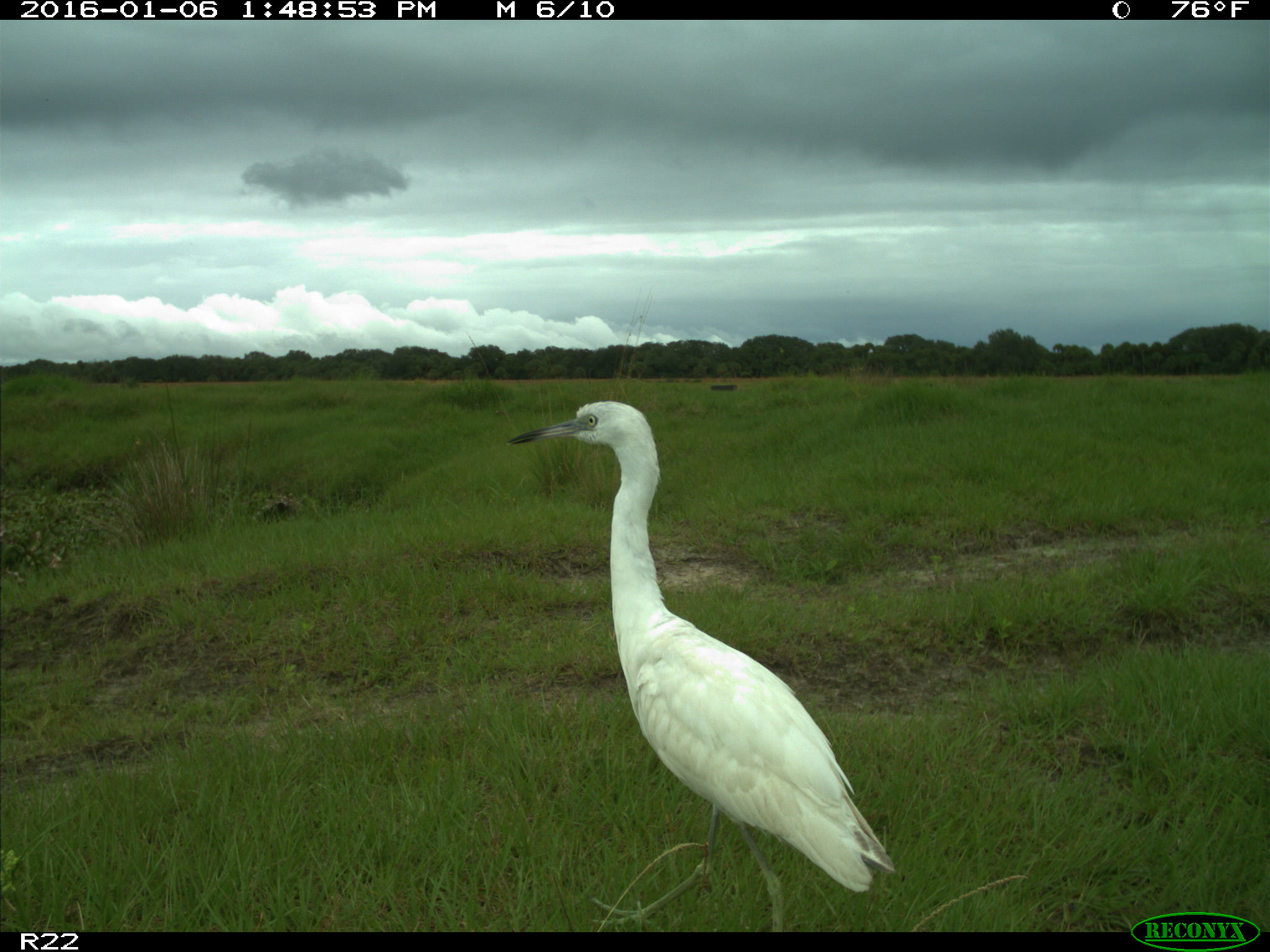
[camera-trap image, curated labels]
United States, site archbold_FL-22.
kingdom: Animalia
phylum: Chordata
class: Aves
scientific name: Aves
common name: birds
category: unidentified bird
Unidentified bird (birds) (Aves).